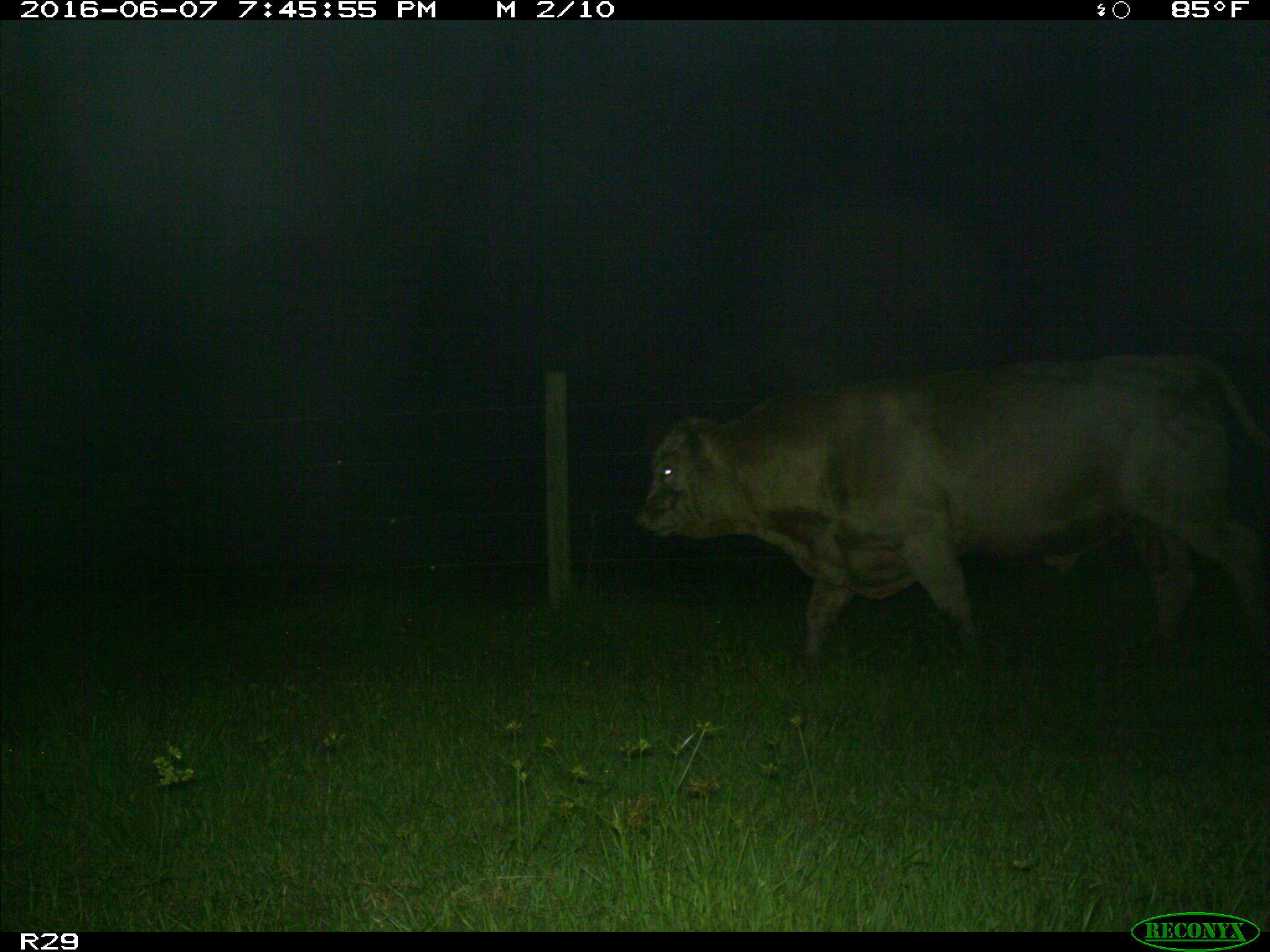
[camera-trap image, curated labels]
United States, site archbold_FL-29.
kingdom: Animalia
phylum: Chordata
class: Mammalia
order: Artiodactyla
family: Bovidae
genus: Bos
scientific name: Bos taurus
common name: domestic cow